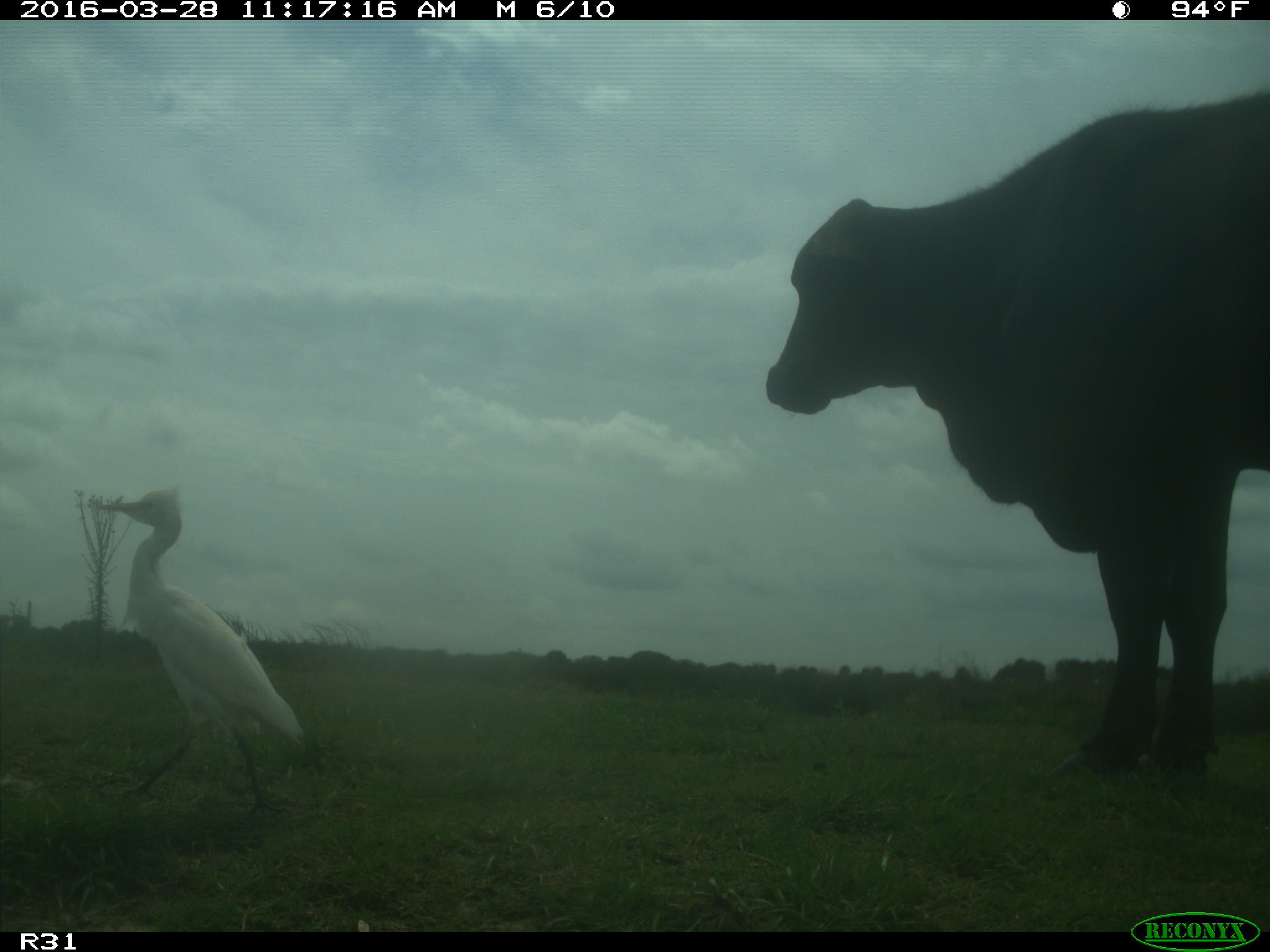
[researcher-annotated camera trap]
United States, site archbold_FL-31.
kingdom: Animalia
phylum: Chordata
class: Mammalia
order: Artiodactyla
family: Bovidae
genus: Bos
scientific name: Bos taurus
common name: domestic cow